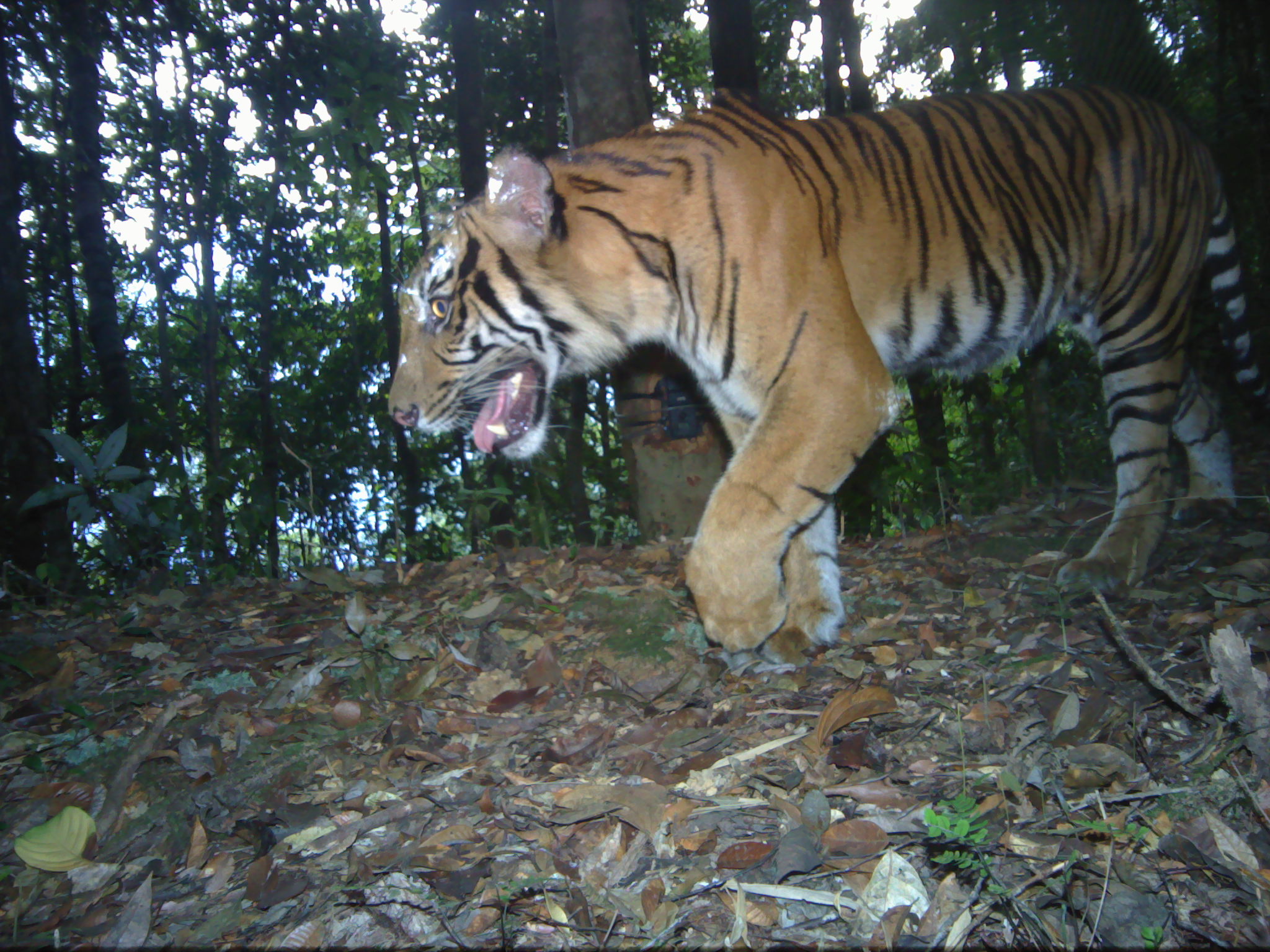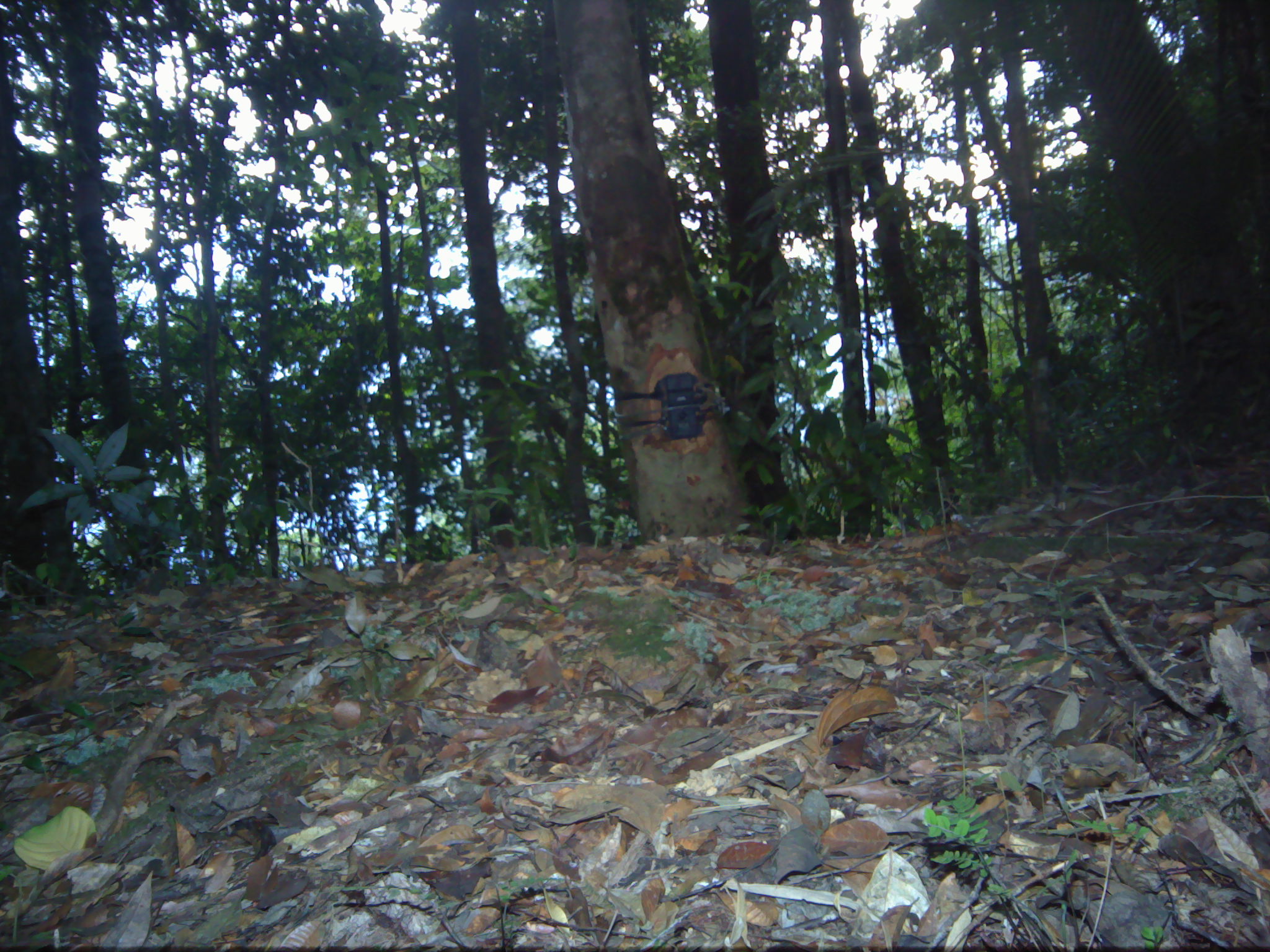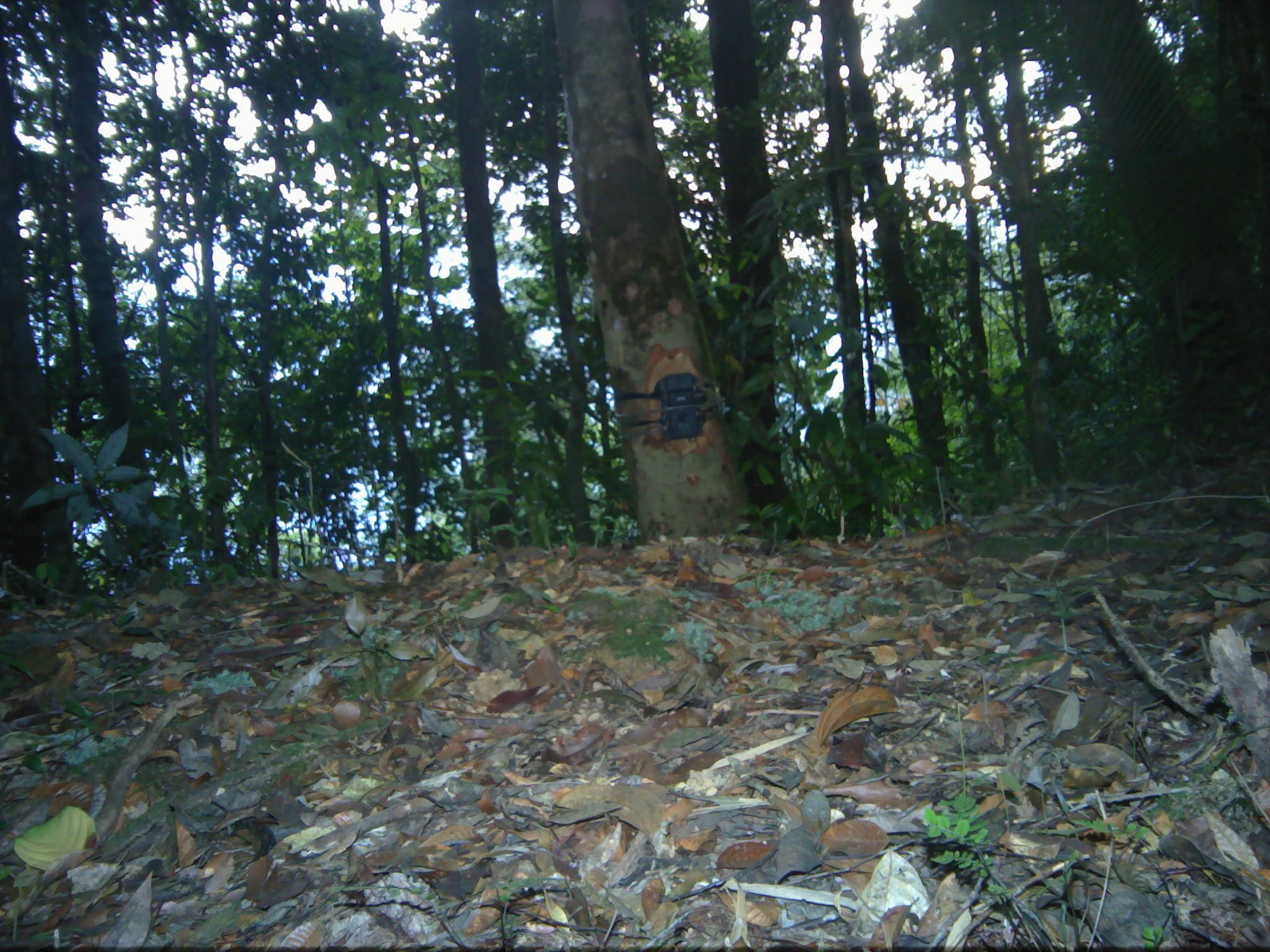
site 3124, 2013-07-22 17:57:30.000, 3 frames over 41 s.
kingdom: Animalia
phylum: Chordata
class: Mammalia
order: Carnivora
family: Felidae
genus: Panthera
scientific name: Panthera tigris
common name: tiger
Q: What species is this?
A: Panthera tigris (tiger).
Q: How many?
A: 1.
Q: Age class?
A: Adult.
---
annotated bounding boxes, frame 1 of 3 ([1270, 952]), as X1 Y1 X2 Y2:
panthera tigris: 386 77 1270 656